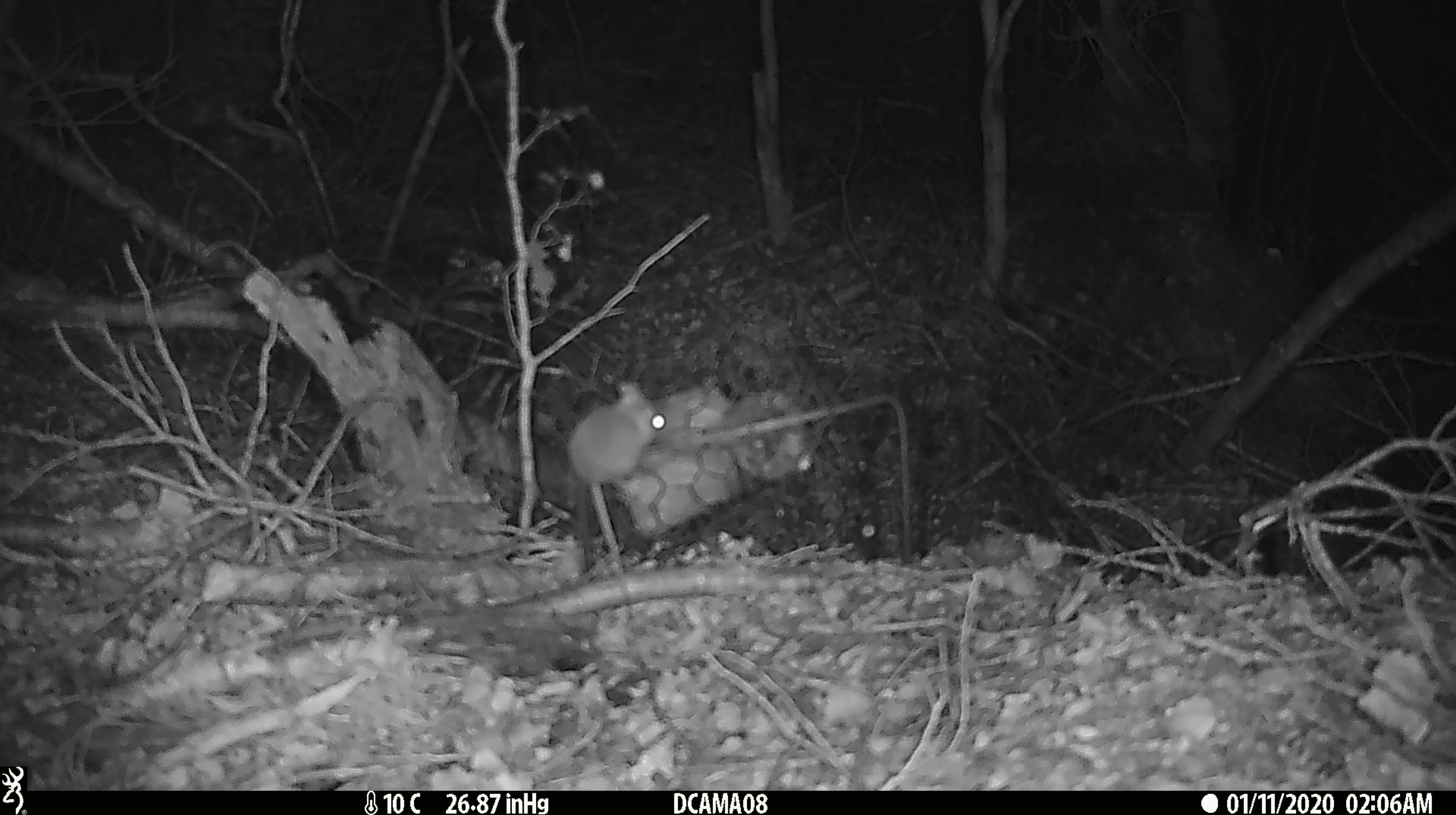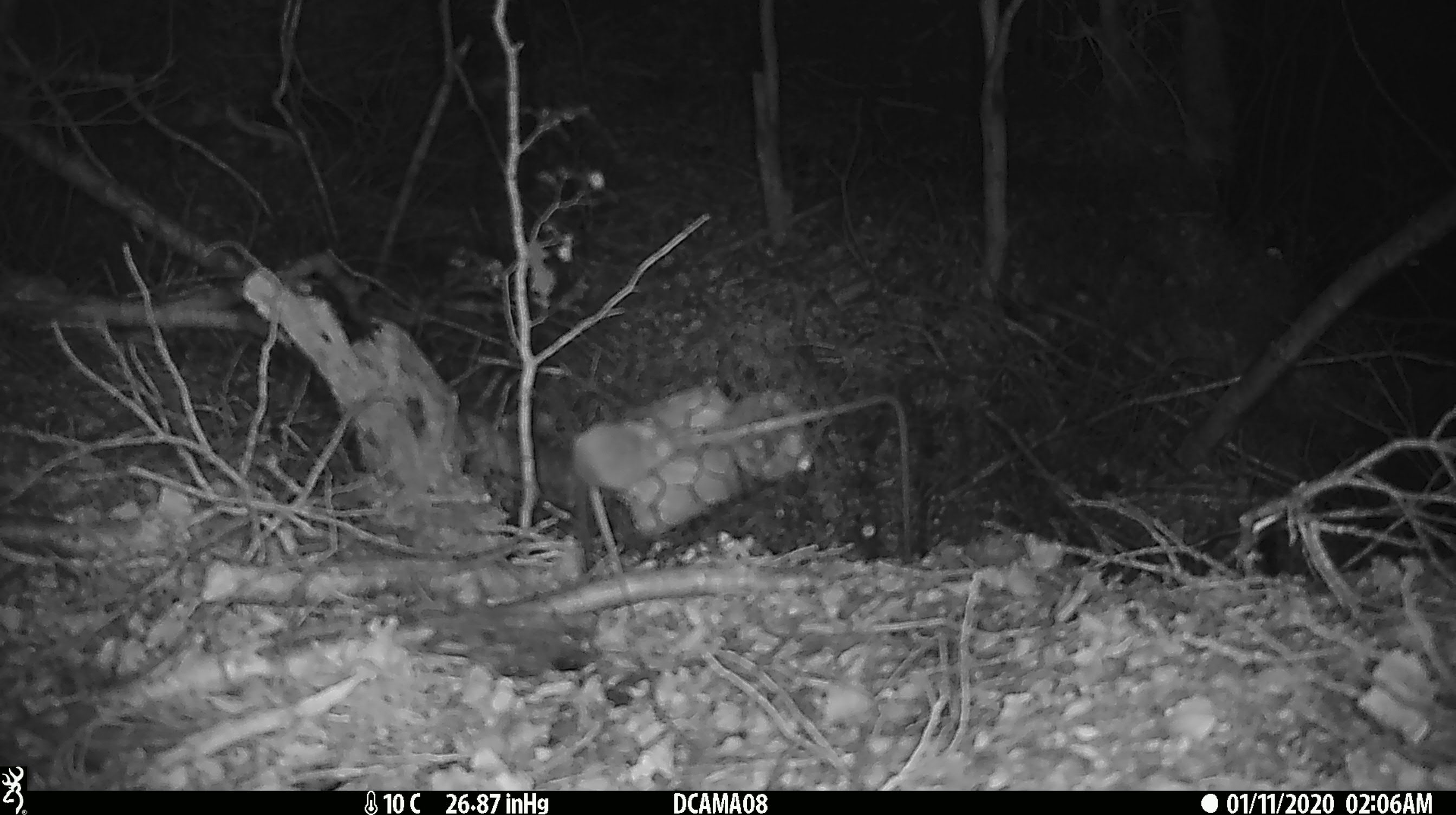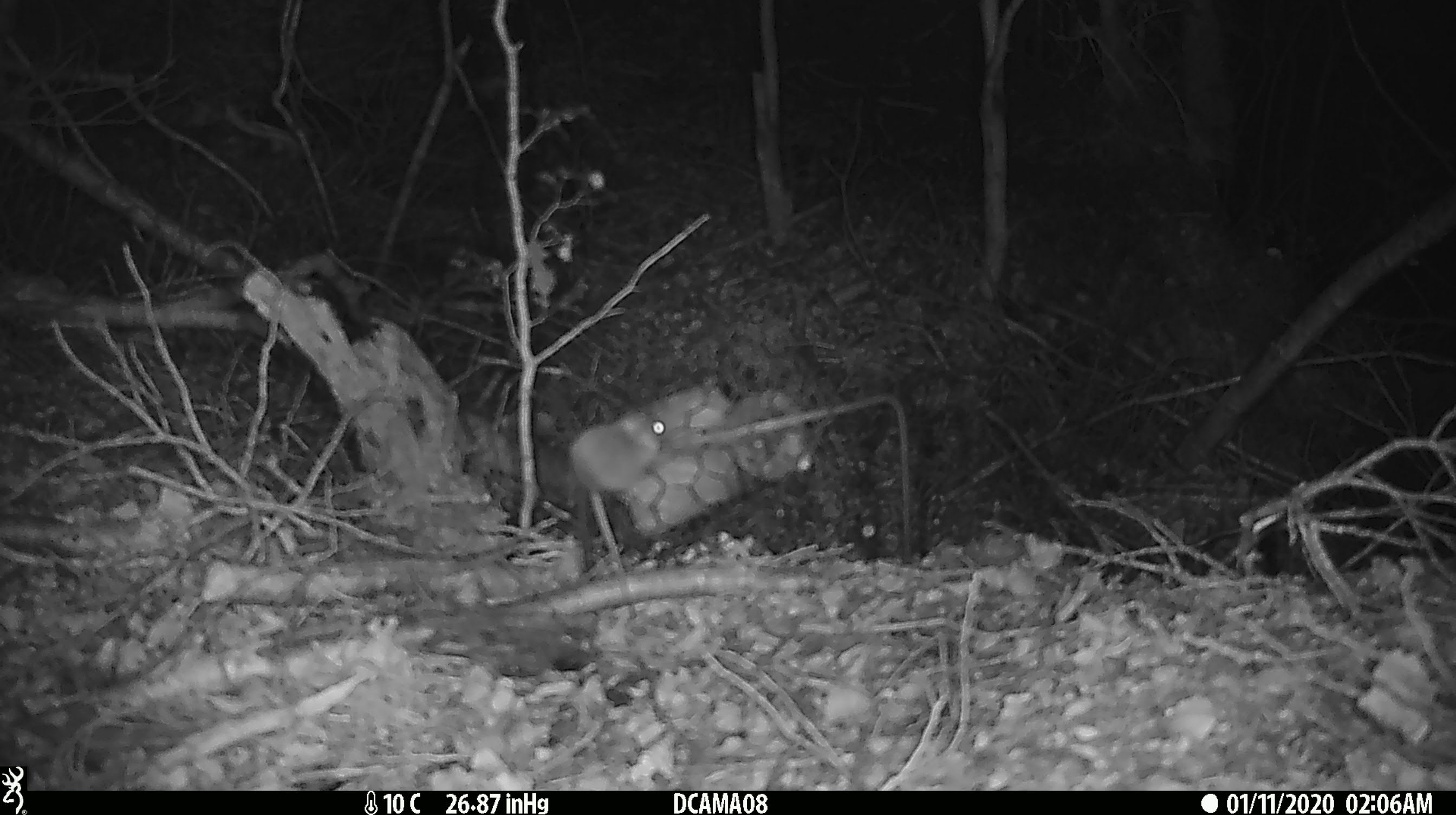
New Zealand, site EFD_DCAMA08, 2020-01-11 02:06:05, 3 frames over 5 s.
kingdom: Animalia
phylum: Chordata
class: Mammalia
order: Rodentia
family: Muridae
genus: Mus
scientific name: Mus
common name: mouse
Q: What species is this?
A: Mouse (Mus).